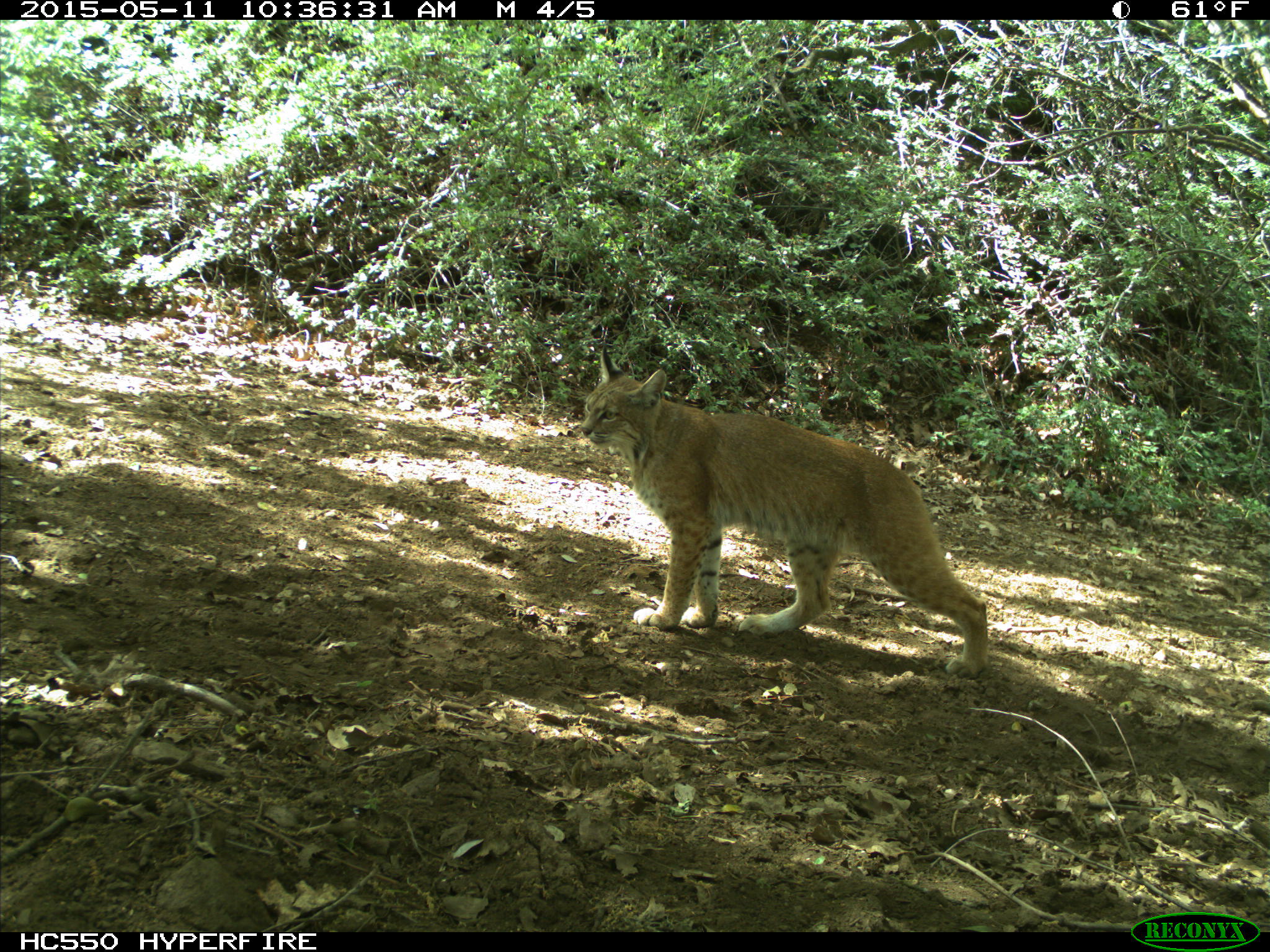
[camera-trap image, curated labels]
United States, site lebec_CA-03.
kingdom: Animalia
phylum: Chordata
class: Mammalia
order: Carnivora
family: Felidae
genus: Lynx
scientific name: Lynx rufus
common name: bobcat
Lynx rufus (bobcat).